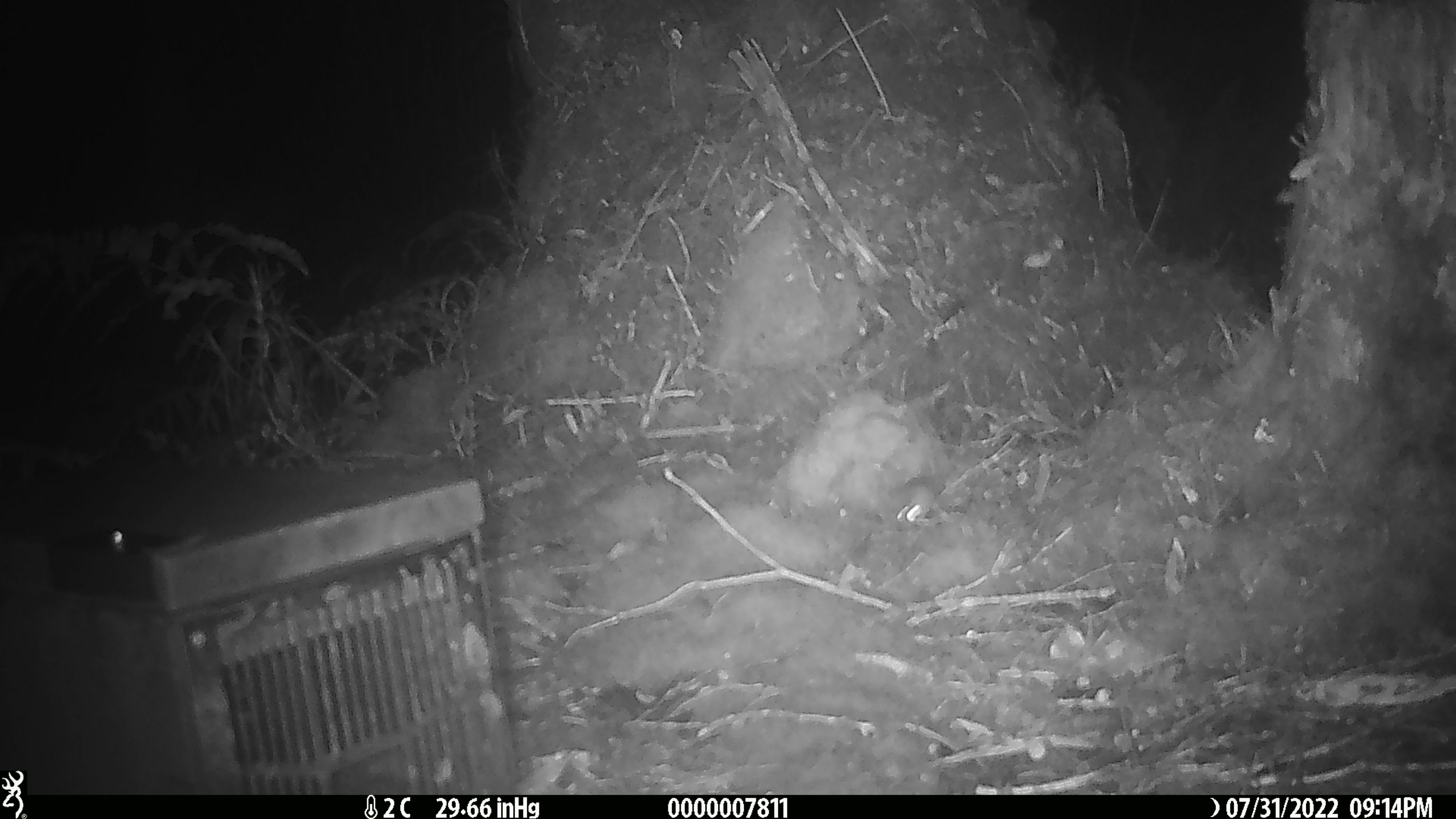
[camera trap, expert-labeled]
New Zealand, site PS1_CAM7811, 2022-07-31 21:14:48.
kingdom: Animalia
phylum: Chordata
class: Mammalia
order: Rodentia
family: Muridae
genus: Mus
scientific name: Mus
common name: mouse